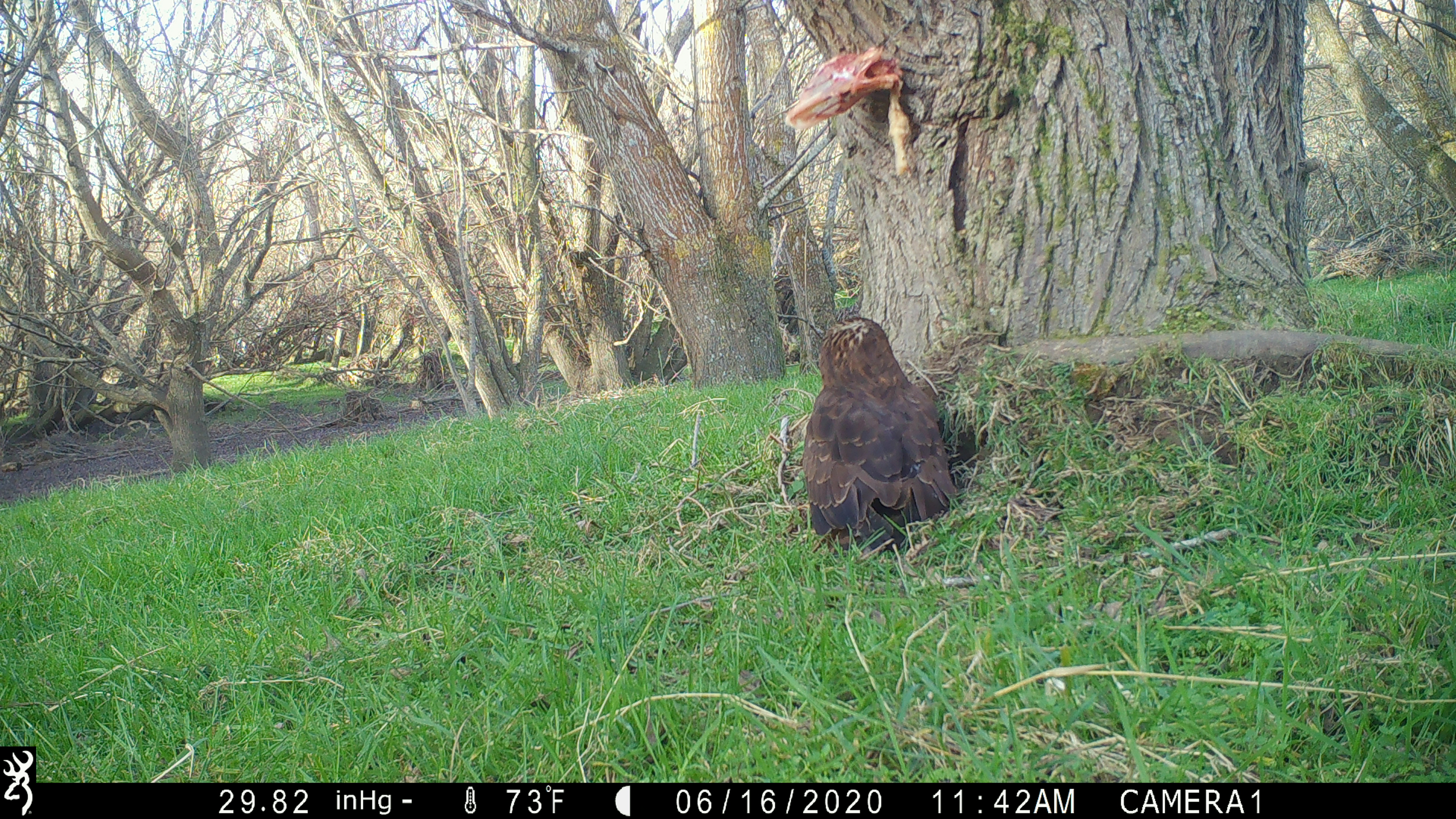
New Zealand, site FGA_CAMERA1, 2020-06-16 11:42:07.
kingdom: Animalia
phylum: Chordata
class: Aves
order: Accipitriformes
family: Accipitridae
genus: Circus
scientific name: Circus approximans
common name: swamp harrier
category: harrier